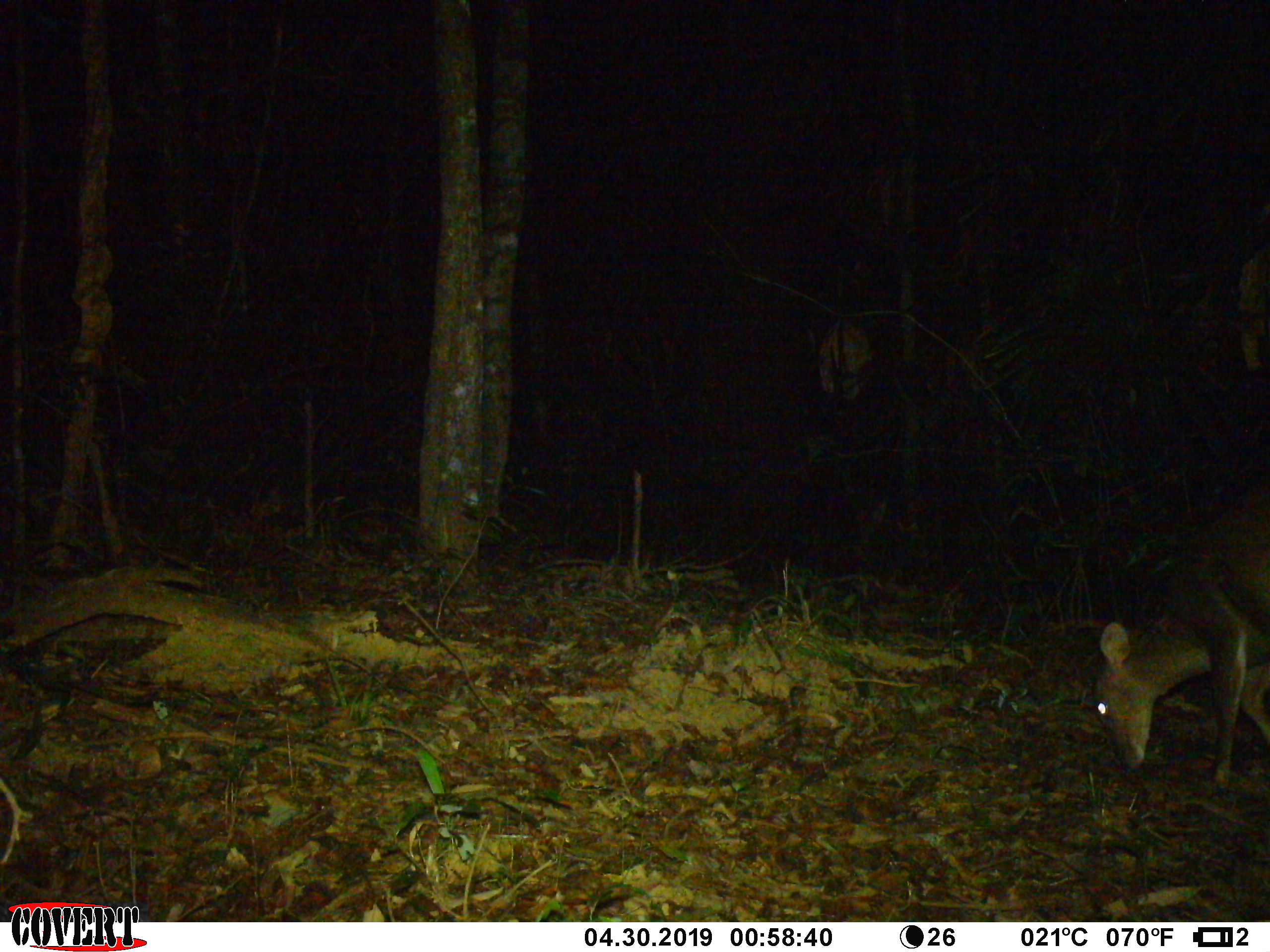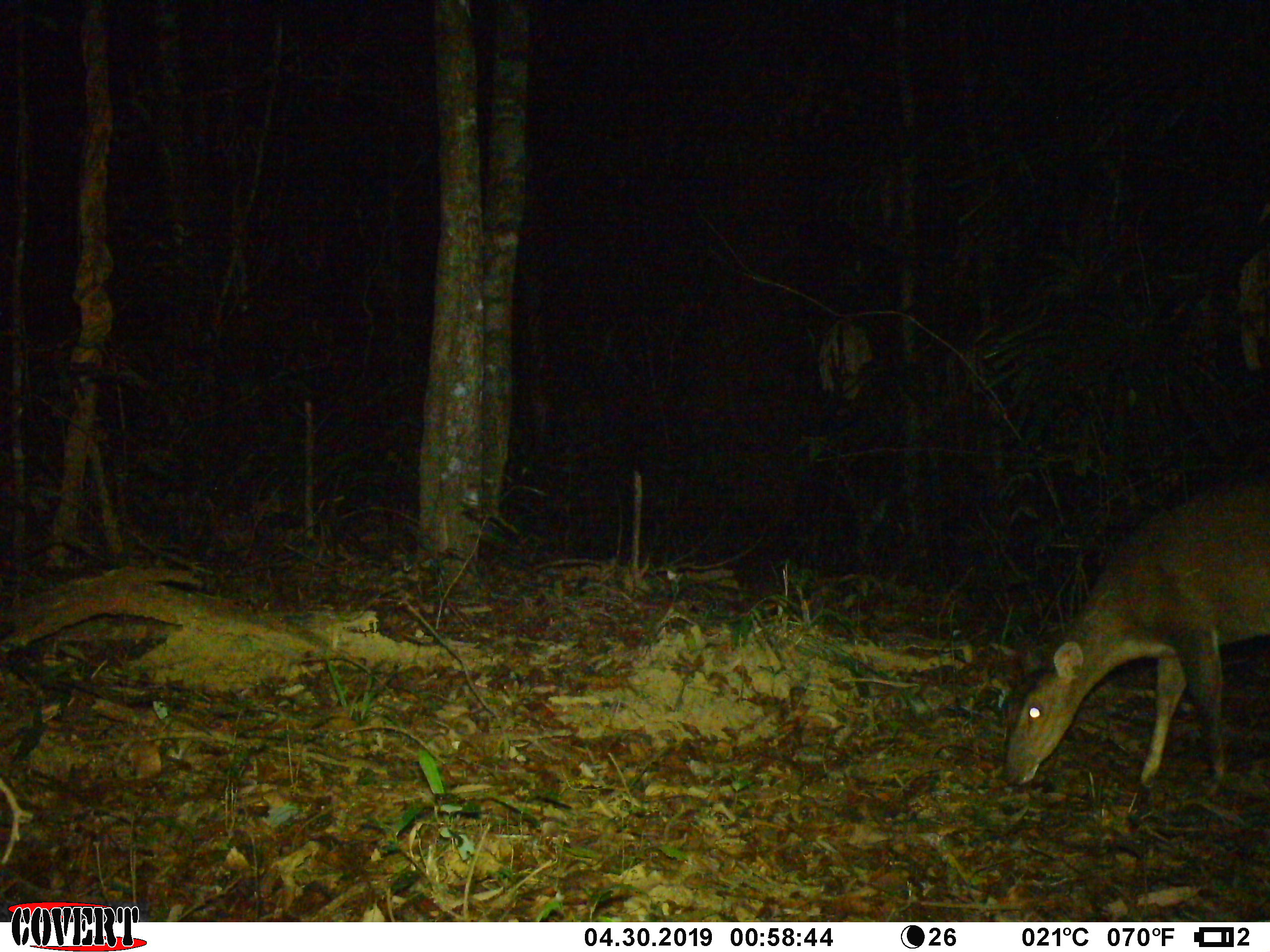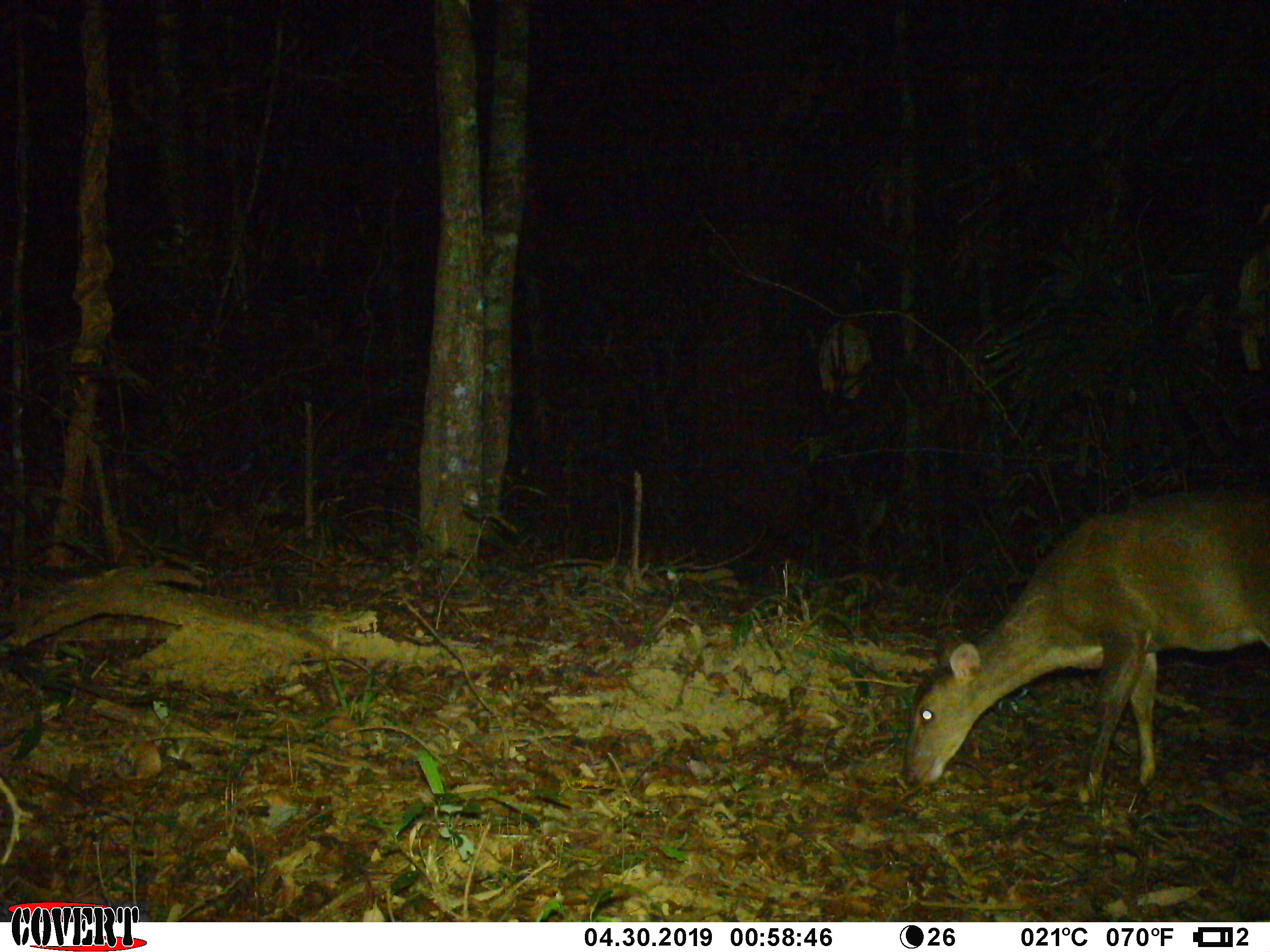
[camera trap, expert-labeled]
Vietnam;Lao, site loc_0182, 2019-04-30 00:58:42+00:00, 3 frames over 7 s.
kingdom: Animalia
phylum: Chordata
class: Mammalia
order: Artiodactyla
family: Cervidae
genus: Muntiacus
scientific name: Muntiacus vuquangensis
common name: large-antlered muntjac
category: large antlered muntjac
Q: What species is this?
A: Large antlered muntjac (large-antlered muntjac) (Muntiacus vuquangensis).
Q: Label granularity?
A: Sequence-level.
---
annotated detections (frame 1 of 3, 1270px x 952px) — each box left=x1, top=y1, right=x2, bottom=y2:
large antlered muntjac: left=1092, top=479, right=1270, bottom=788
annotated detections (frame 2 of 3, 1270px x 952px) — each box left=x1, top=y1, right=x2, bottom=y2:
large antlered muntjac: left=1003, top=480, right=1270, bottom=785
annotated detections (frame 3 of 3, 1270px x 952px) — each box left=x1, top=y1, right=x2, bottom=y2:
large antlered muntjac: left=901, top=488, right=1270, bottom=807